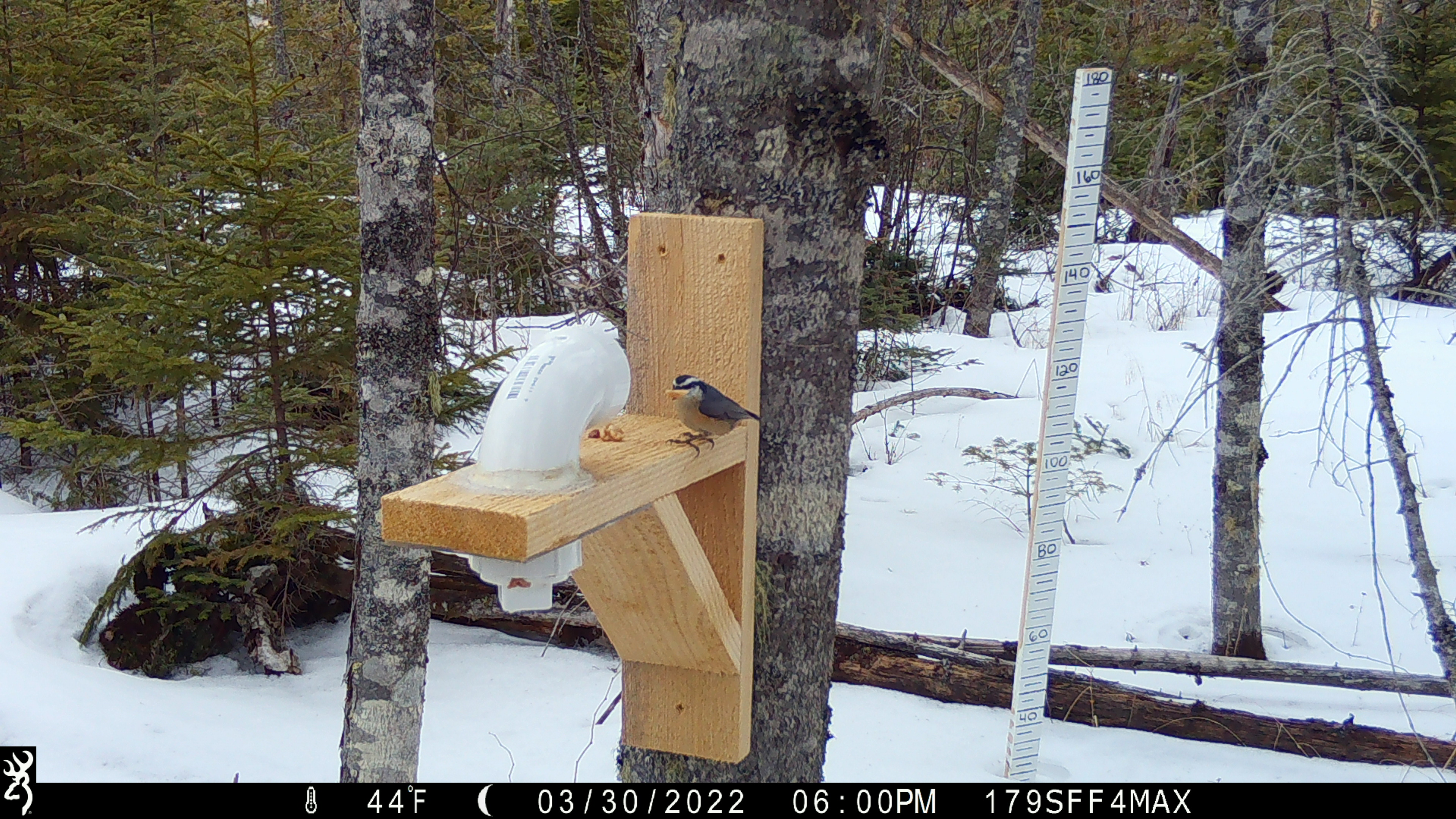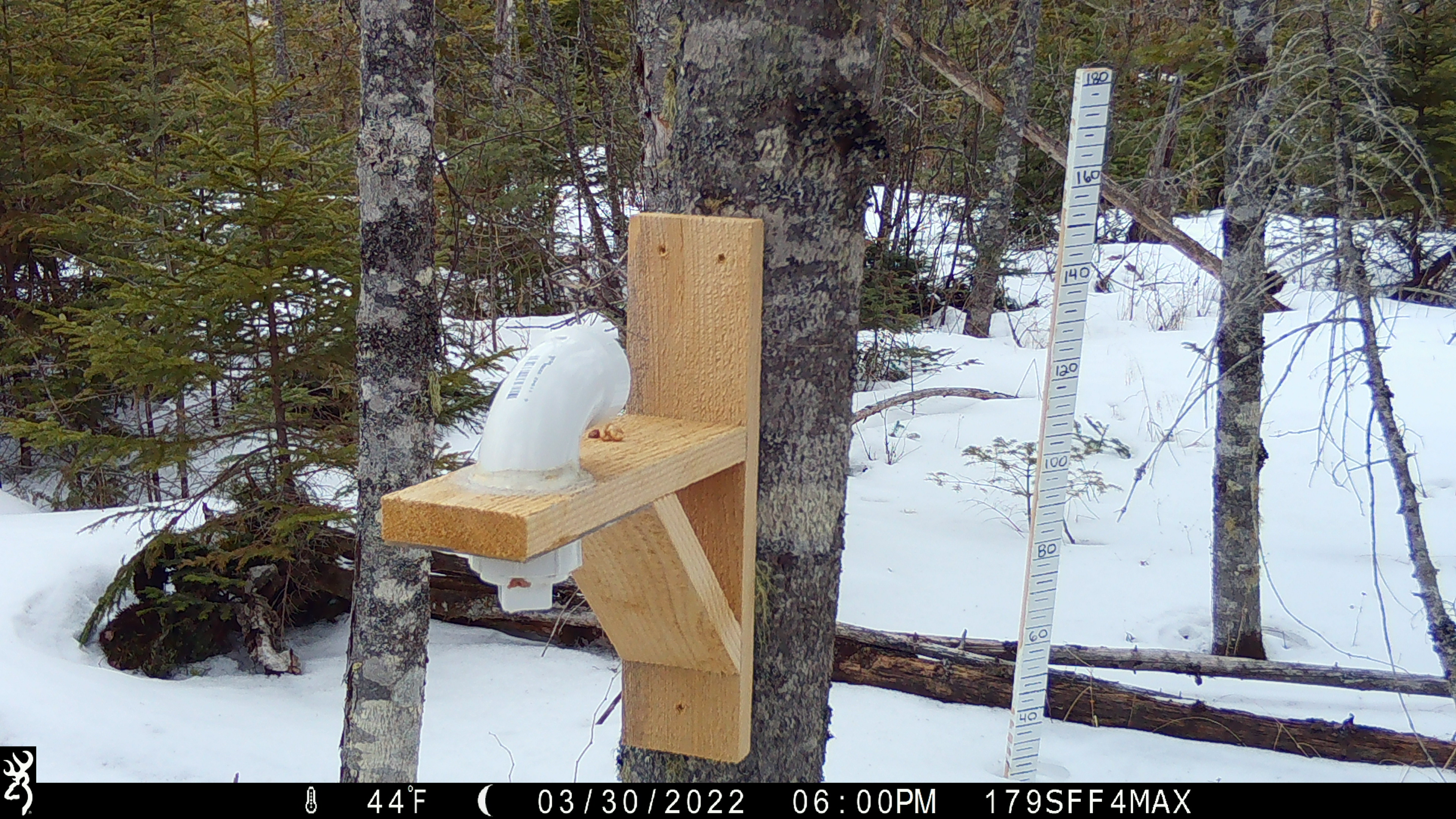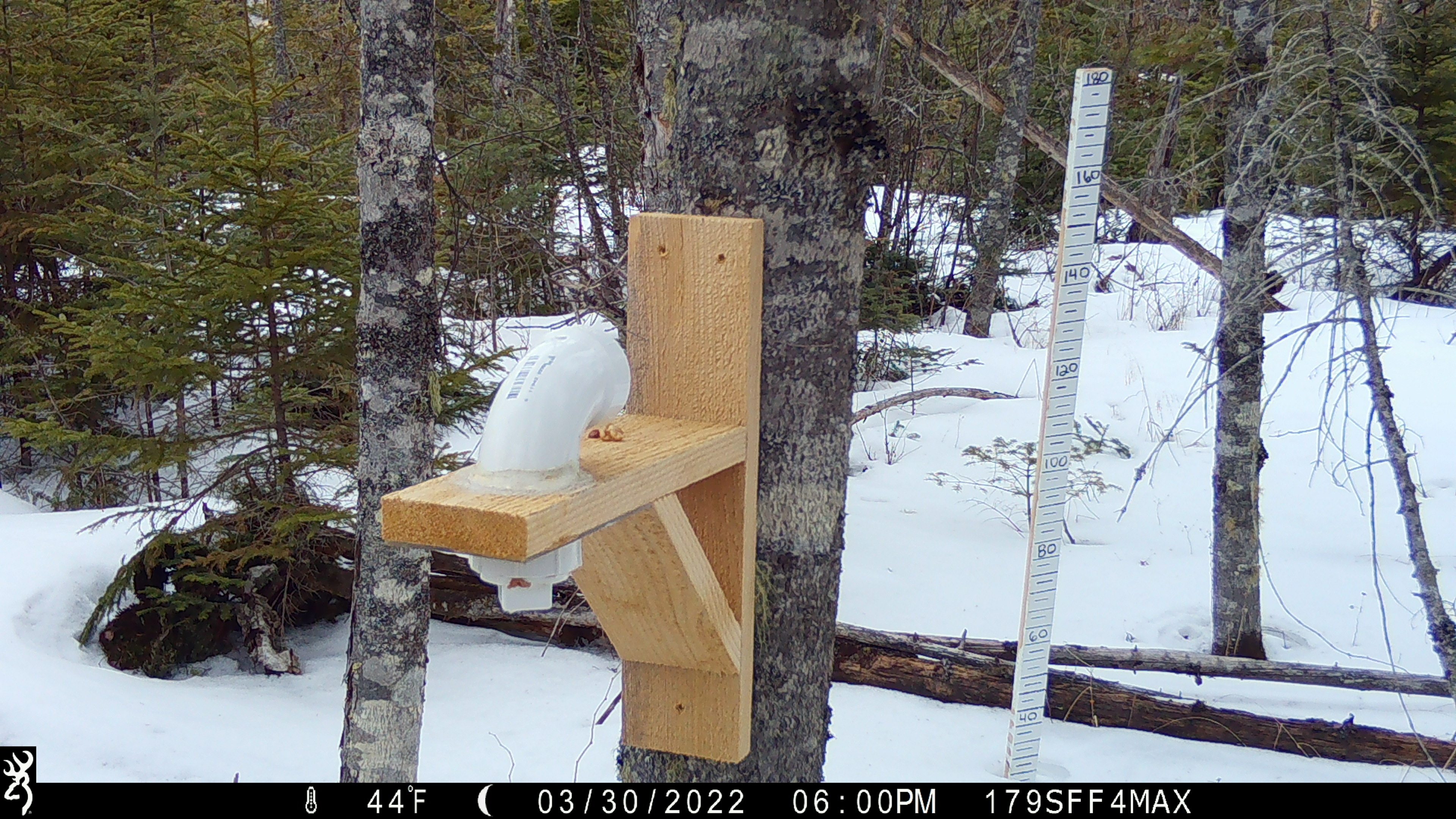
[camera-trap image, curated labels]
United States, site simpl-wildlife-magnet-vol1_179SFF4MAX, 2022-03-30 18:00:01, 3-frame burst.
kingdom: Animalia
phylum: Chordata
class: Aves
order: Passeriformes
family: Sittidae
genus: Sitta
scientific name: Sitta canadensis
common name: red-breasted nuthatch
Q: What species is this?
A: Red-breasted nuthatch (Sitta canadensis).